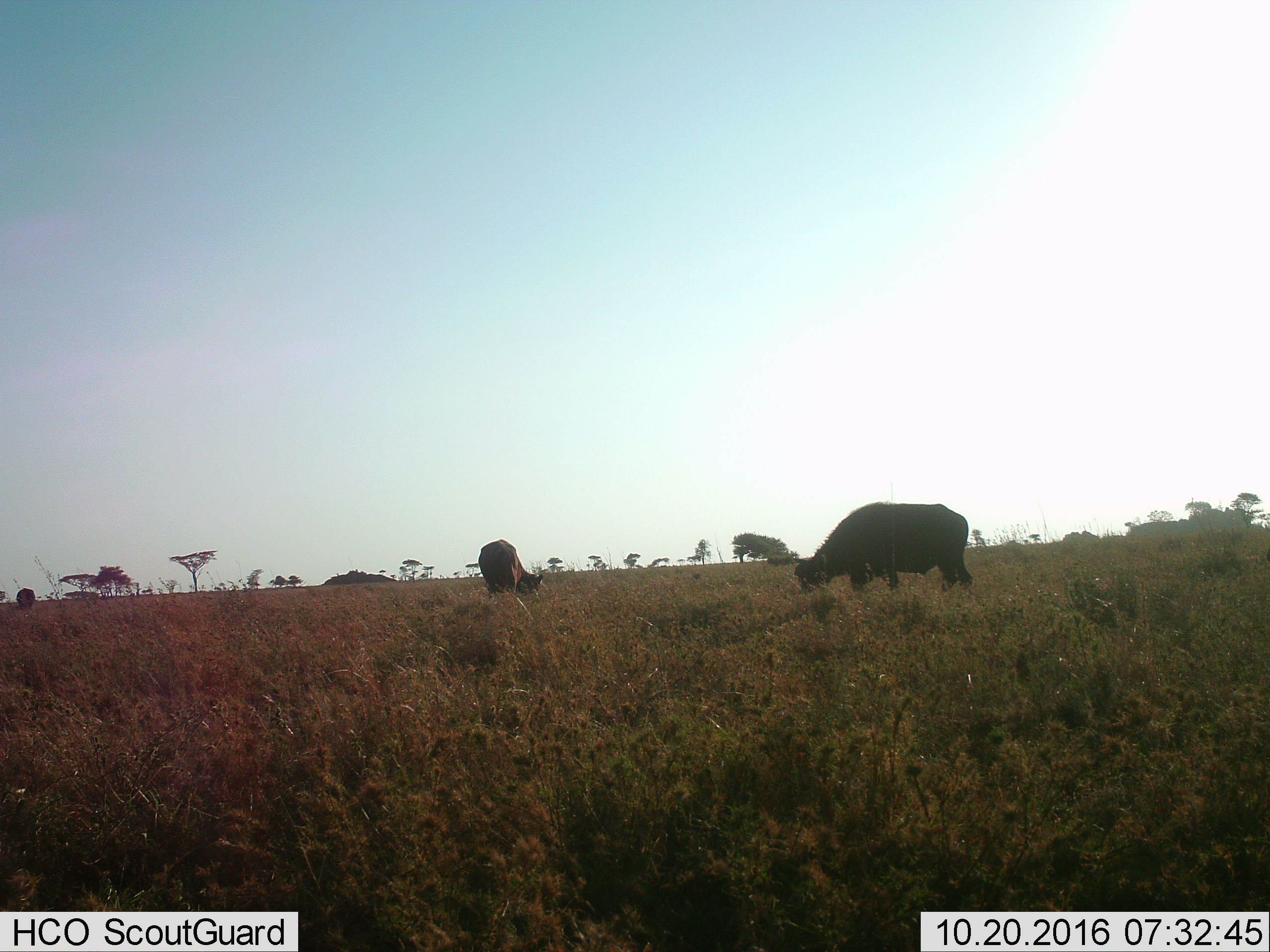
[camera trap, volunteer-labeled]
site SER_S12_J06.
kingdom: Animalia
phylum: Chordata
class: Mammalia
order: Artiodactyla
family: Bovidae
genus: Syncerus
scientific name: Syncerus caffer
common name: african buffalo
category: buffalo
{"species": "buffalo (african buffalo) (Syncerus caffer)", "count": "2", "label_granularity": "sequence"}